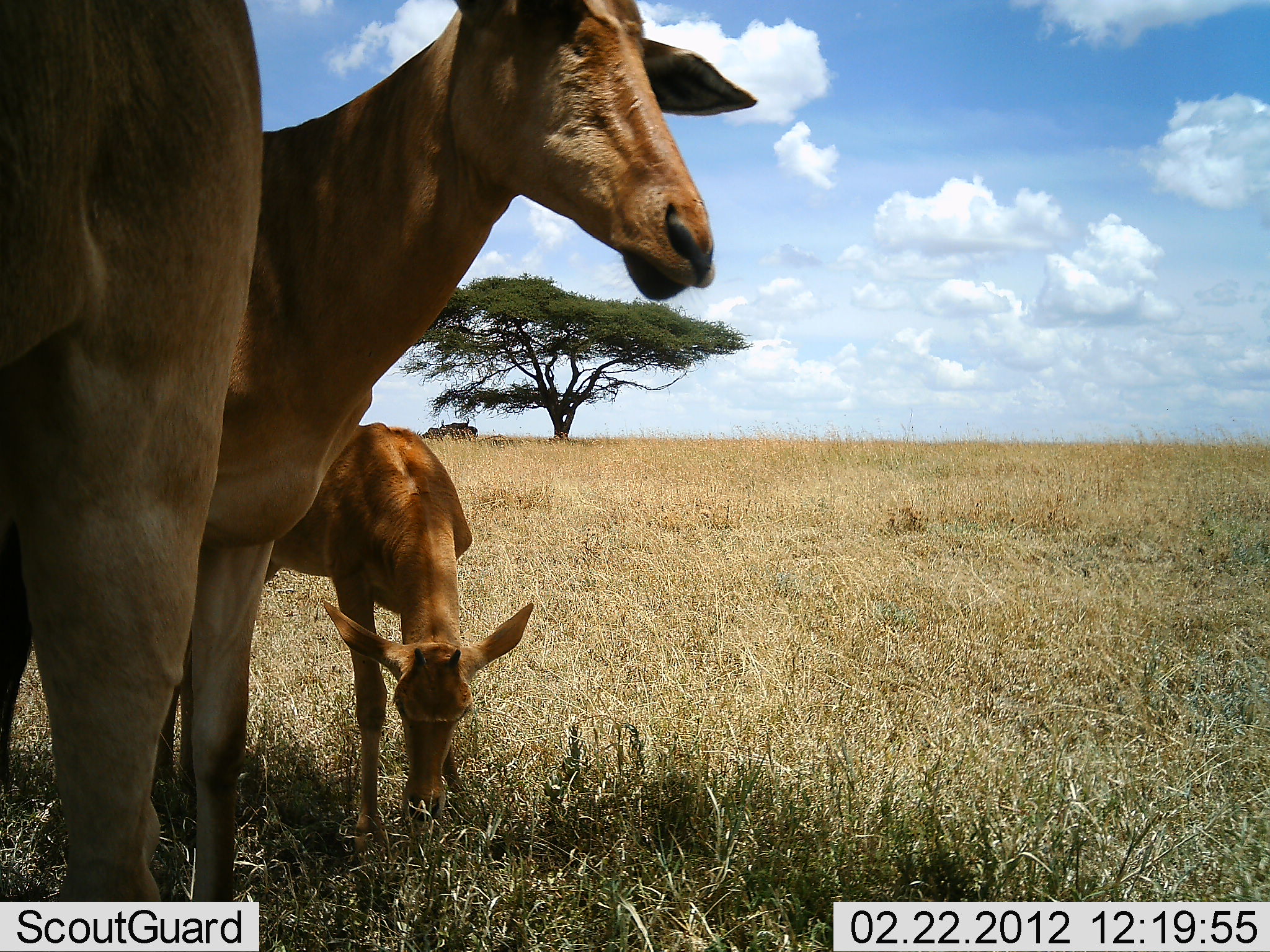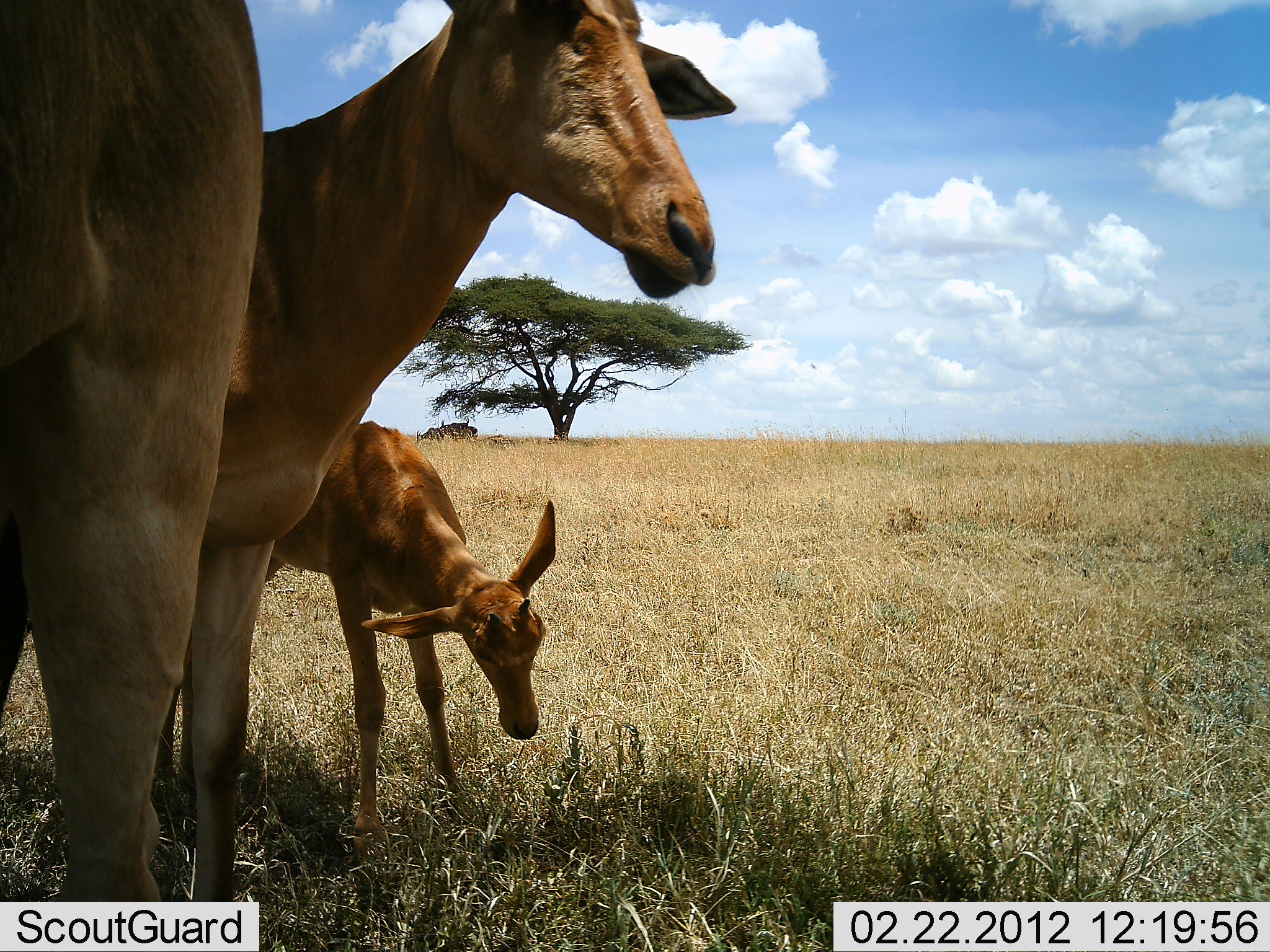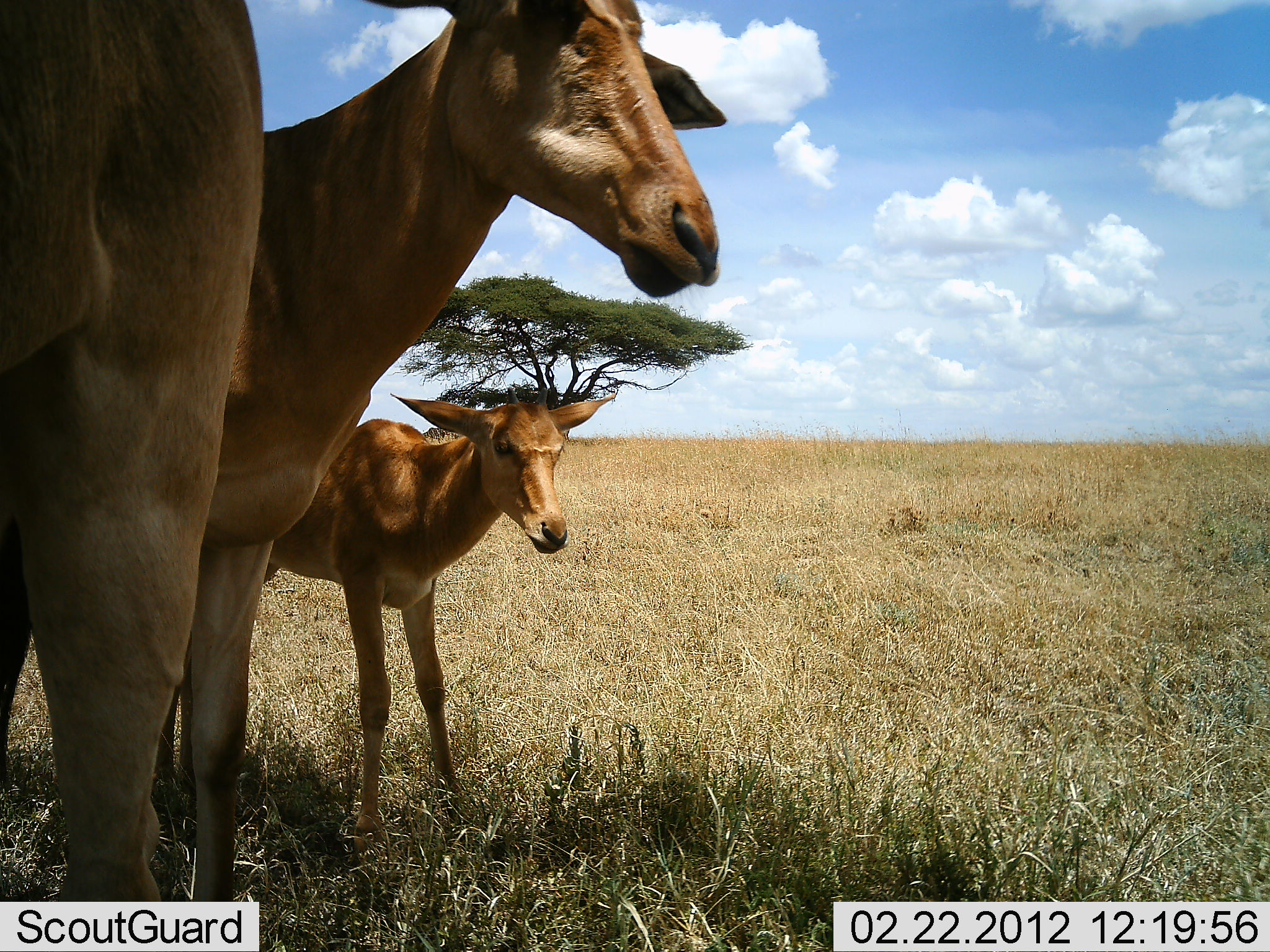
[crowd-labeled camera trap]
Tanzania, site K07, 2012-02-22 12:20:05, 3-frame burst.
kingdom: Animalia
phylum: Chordata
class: Mammalia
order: Artiodactyla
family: Bovidae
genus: Alcelaphus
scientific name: Alcelaphus buselaphus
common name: hartebeest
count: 3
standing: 100%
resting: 0%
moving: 0%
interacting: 0%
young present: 91%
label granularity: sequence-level